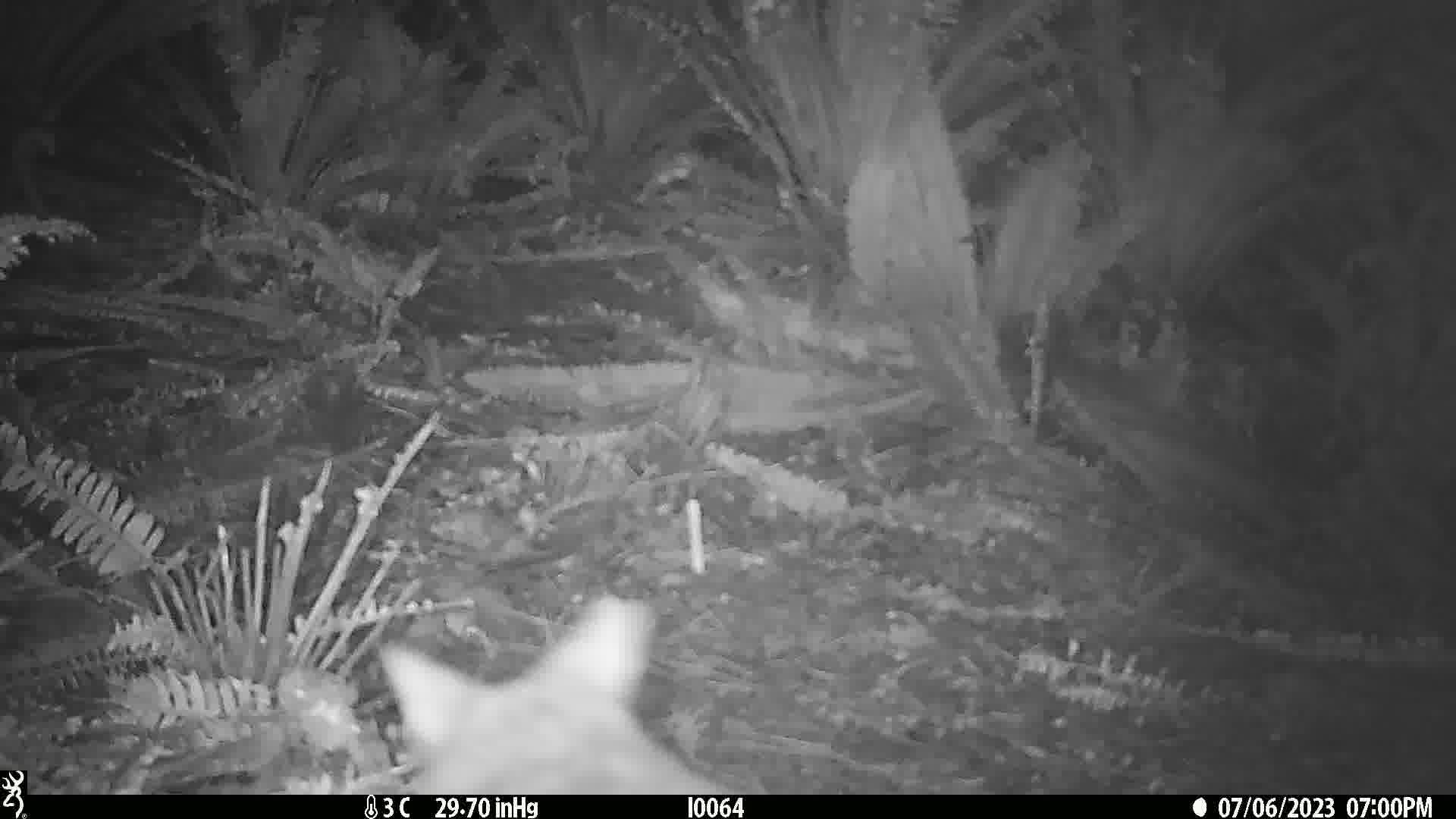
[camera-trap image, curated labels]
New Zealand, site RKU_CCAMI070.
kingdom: Animalia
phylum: Chordata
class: Mammalia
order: Diprotodontia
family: Phalangeridae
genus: Trichosurus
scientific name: Trichosurus vulpecula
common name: common brushtail possum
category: possum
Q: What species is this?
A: Possum (common brushtail possum) (Trichosurus vulpecula).